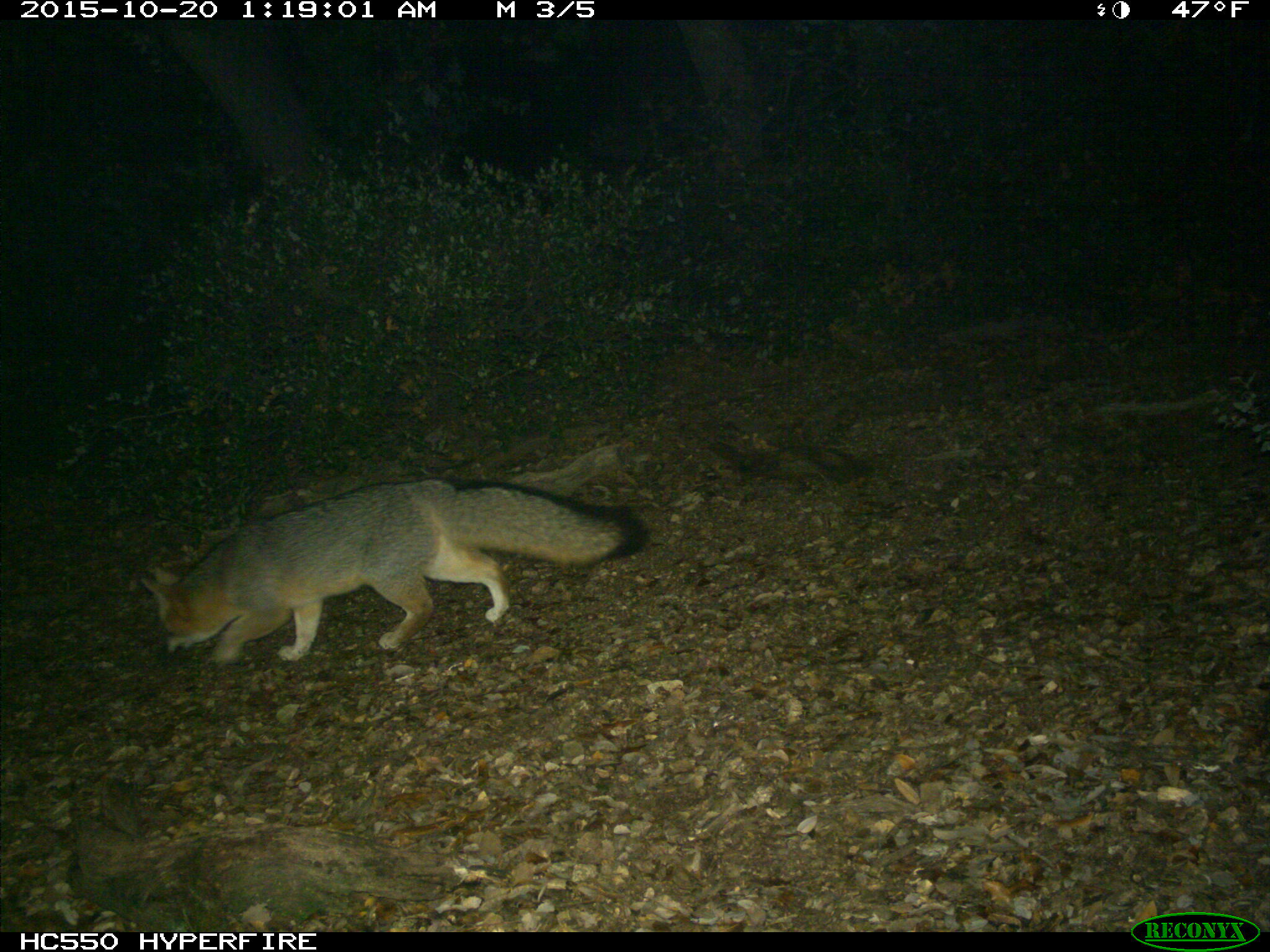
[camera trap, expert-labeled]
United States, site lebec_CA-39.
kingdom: Animalia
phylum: Chordata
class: Mammalia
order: Carnivora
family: Canidae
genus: Urocyon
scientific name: Urocyon cinereoargenteus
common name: gray fox